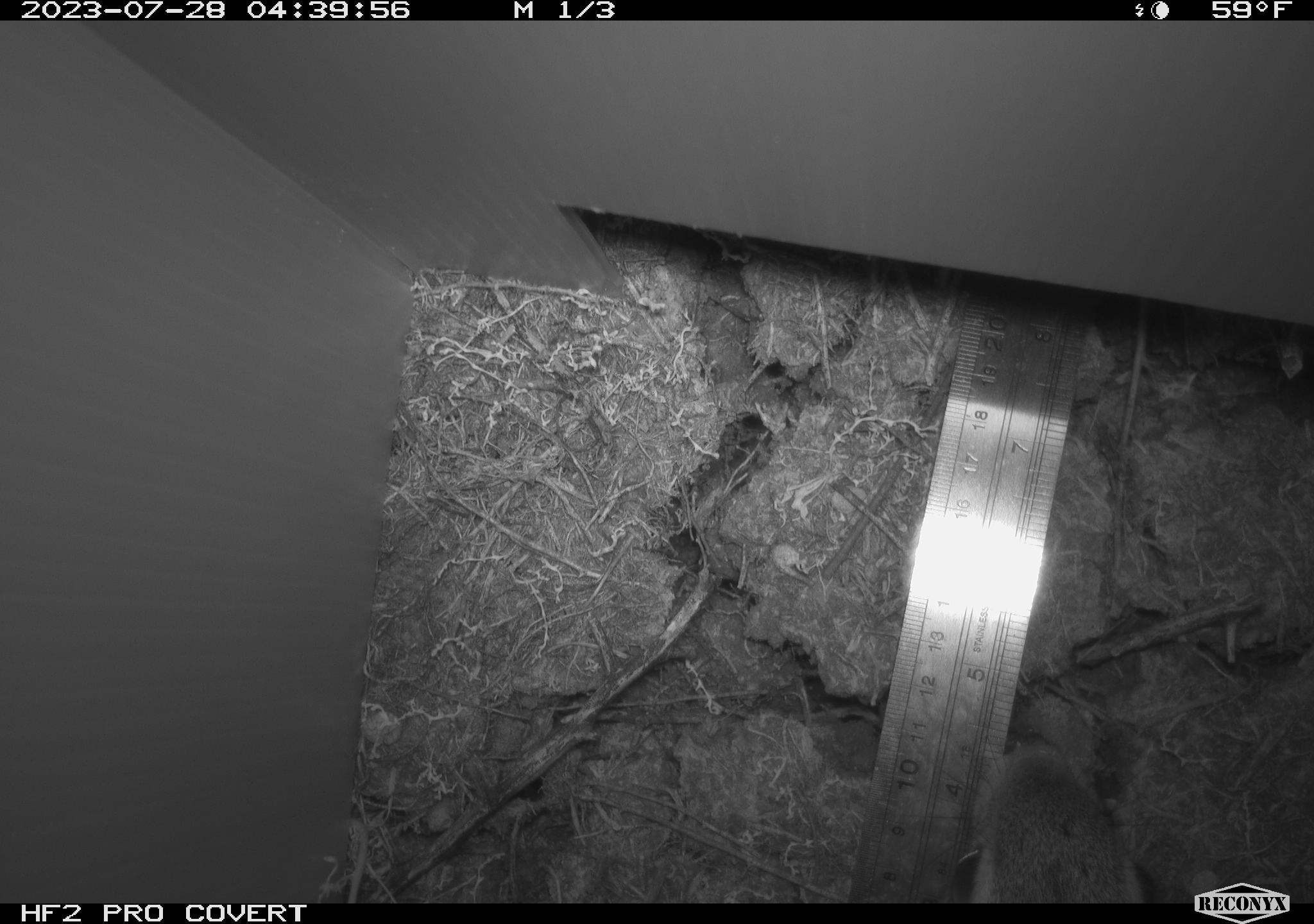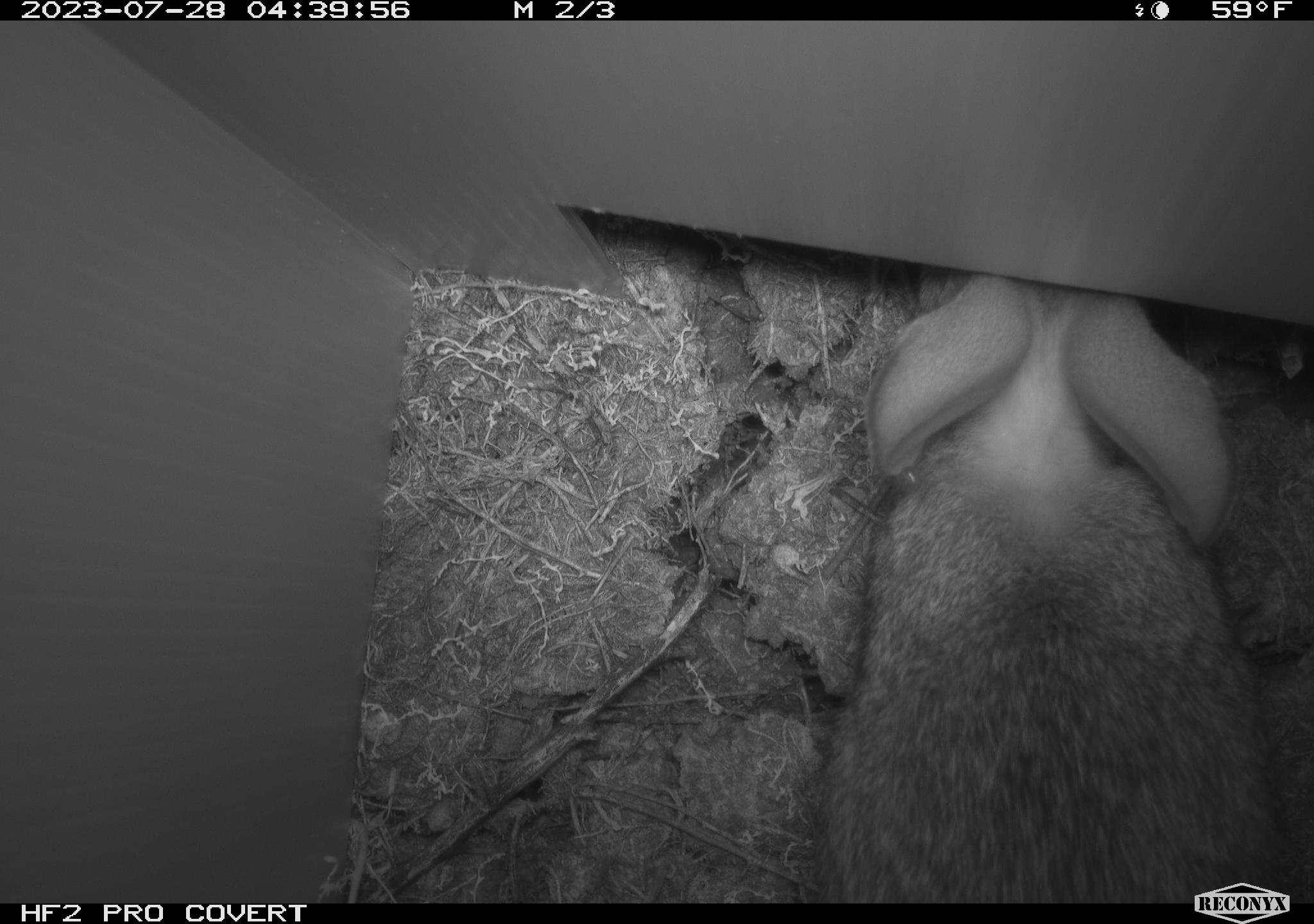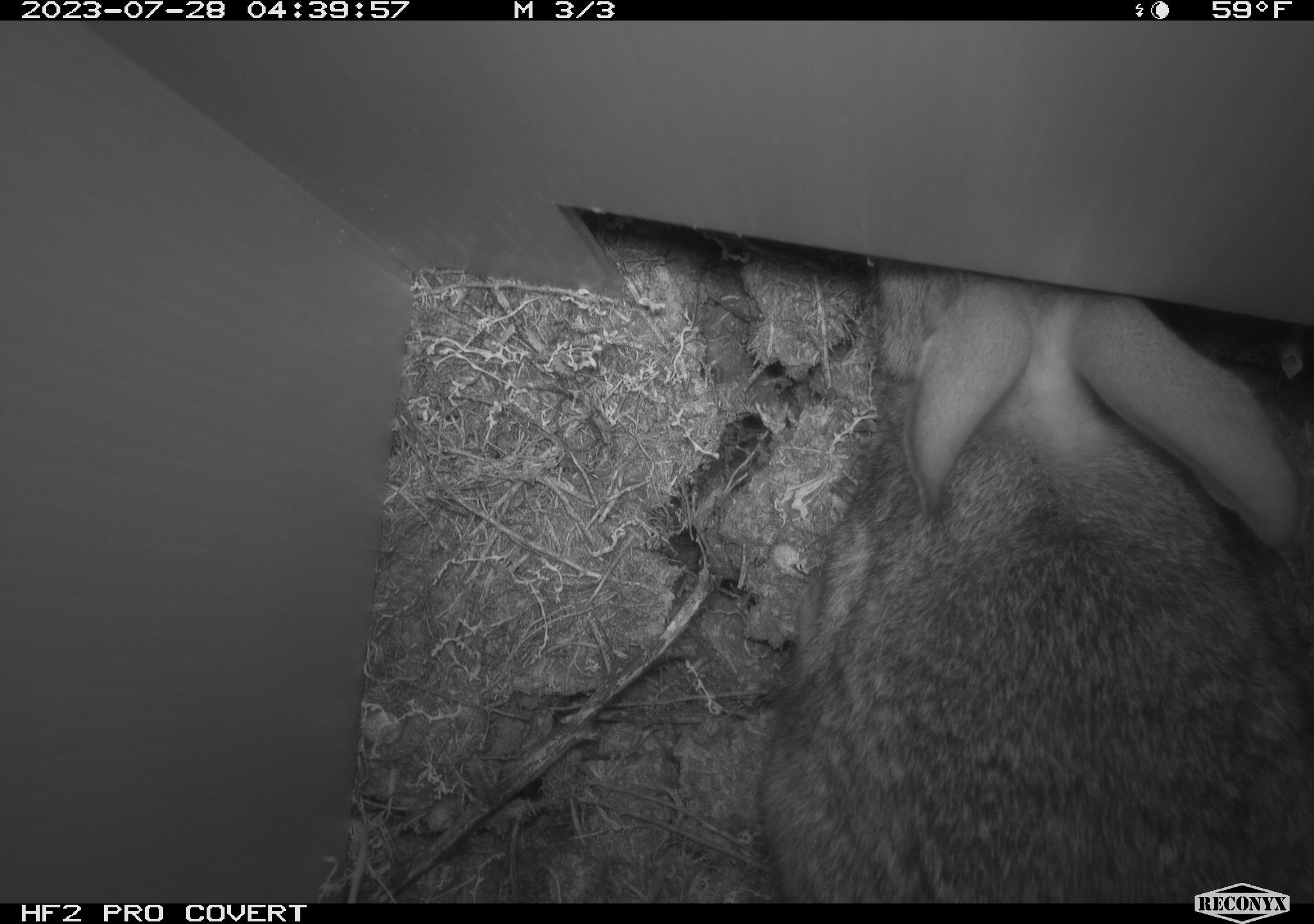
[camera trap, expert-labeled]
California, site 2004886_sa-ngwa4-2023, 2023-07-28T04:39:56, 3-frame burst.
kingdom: Animalia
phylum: Chordata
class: Mammalia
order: Lagomorpha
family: Leporidae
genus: Sylvilagus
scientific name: Sylvilagus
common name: cottontail rabbits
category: sylvilagus species